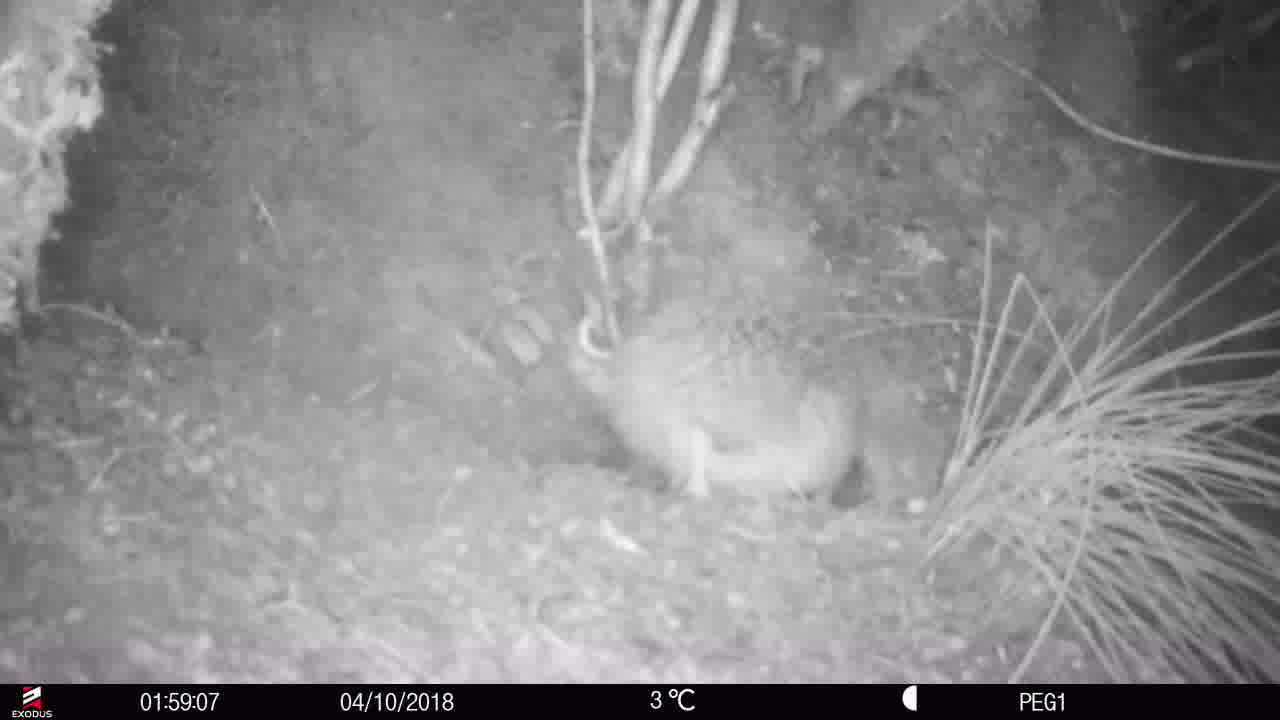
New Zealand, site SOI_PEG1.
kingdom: Animalia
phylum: Chordata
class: Aves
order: Apterygiformes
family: Apterygidae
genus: Apteryx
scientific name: Apteryx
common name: kiwi